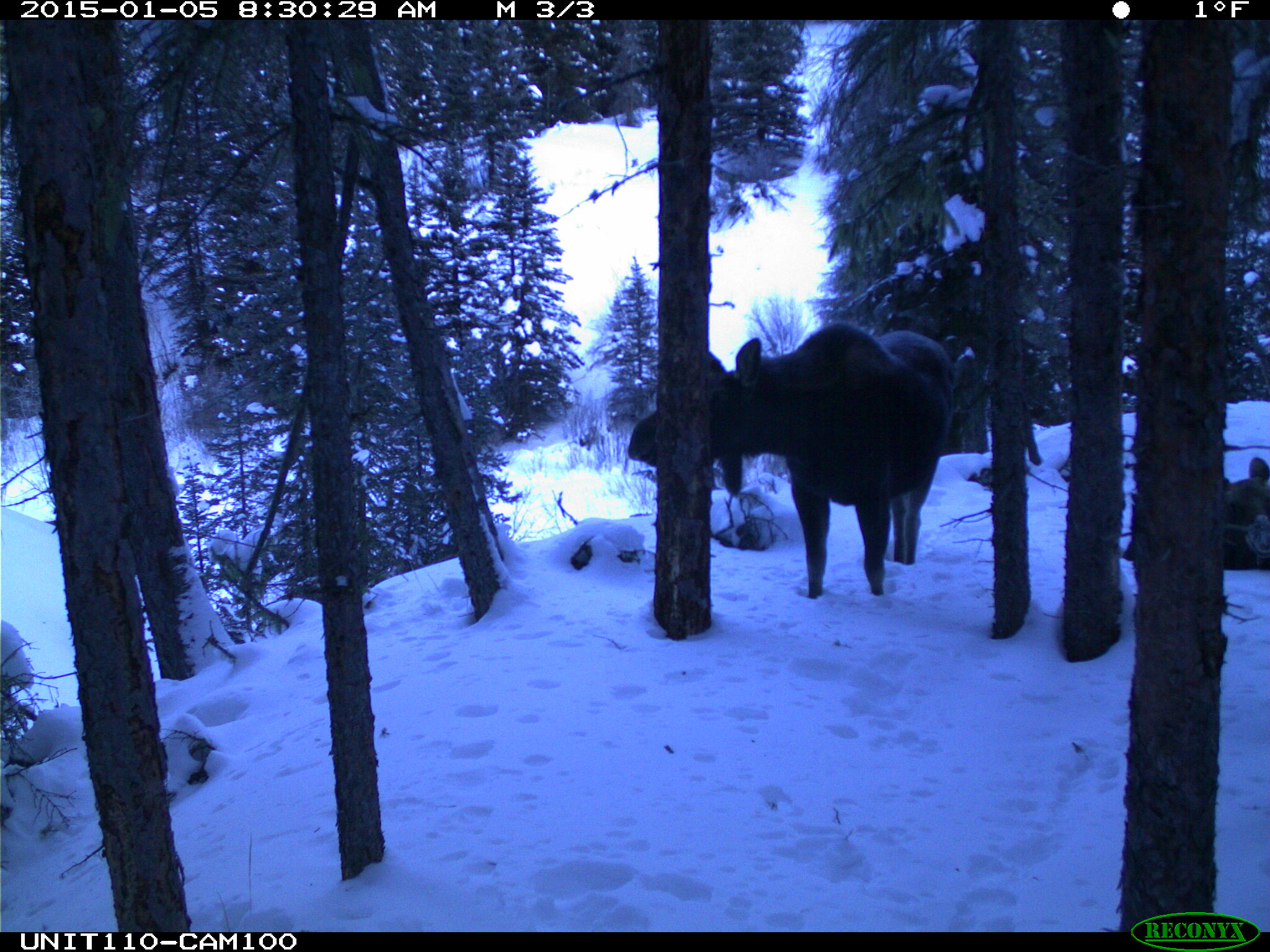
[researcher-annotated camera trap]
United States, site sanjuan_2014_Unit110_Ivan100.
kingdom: Animalia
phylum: Chordata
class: Mammalia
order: Artiodactyla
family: Cervidae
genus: Alces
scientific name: Alces alces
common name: moose